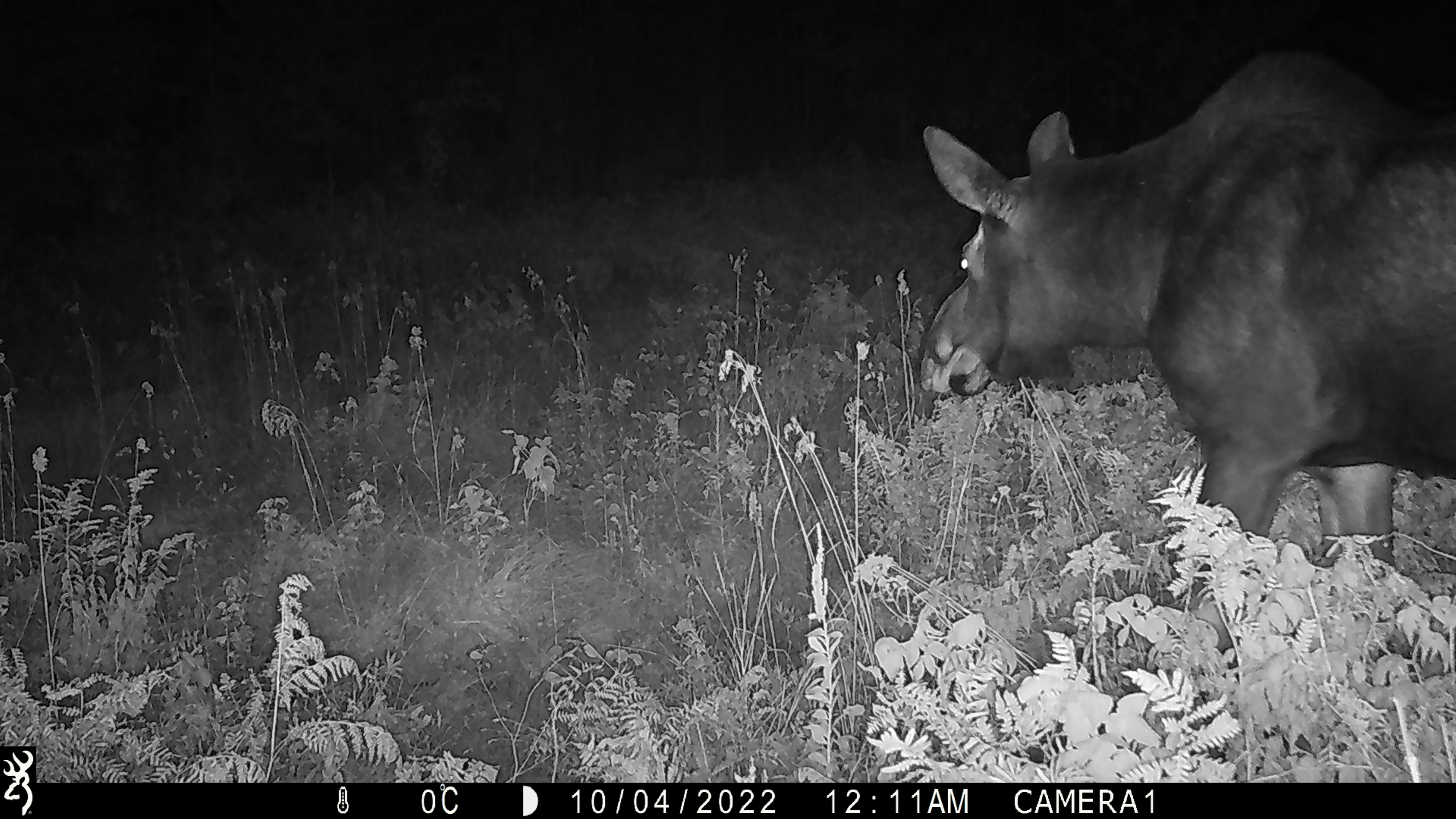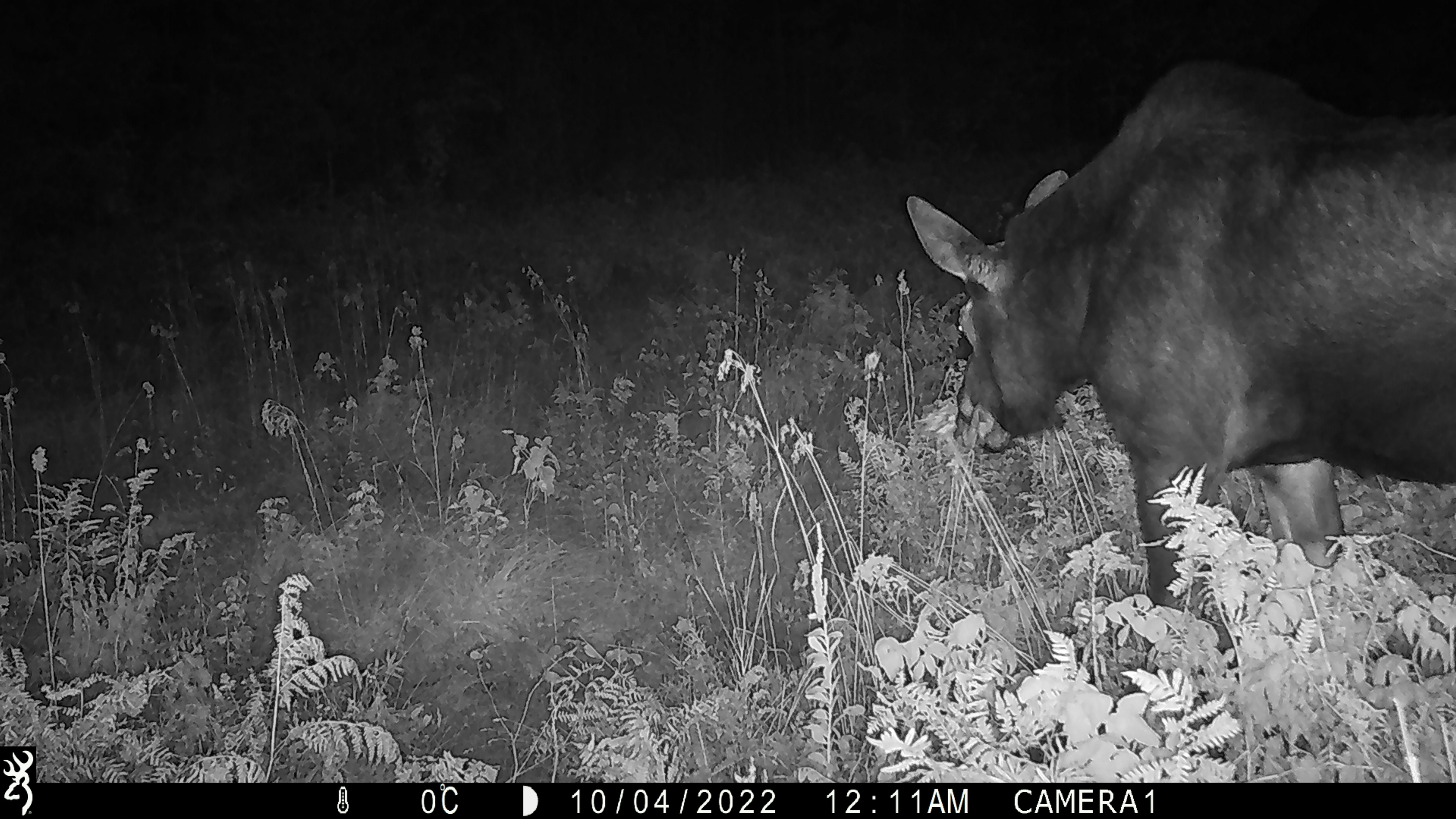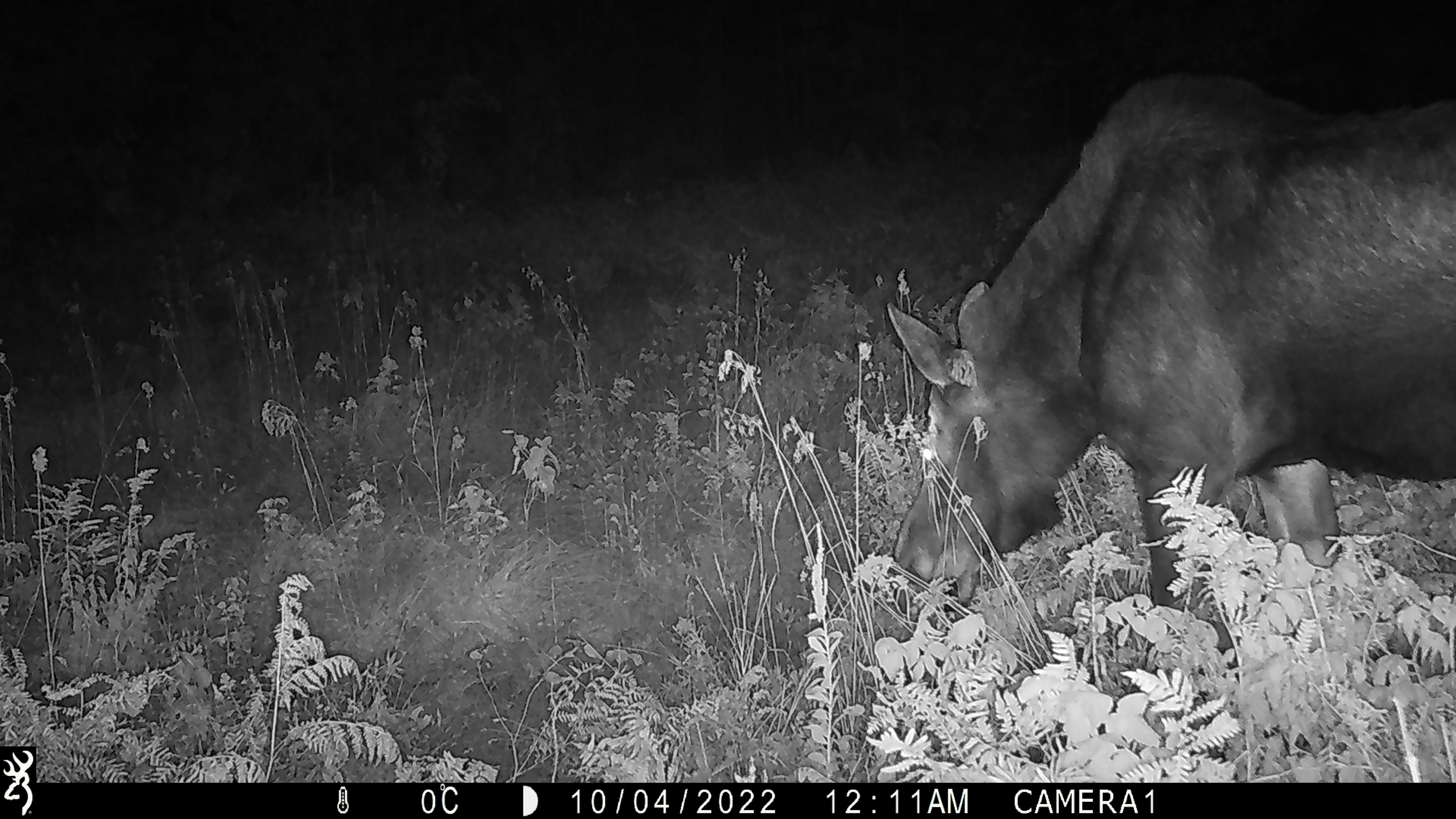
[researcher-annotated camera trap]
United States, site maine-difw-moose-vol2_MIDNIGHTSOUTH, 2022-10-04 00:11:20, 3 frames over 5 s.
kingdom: Animalia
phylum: Chordata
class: Mammalia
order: Artiodactyla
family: Cervidae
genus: Alces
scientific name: Alces alces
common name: moose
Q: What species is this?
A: Moose (Alces alces).